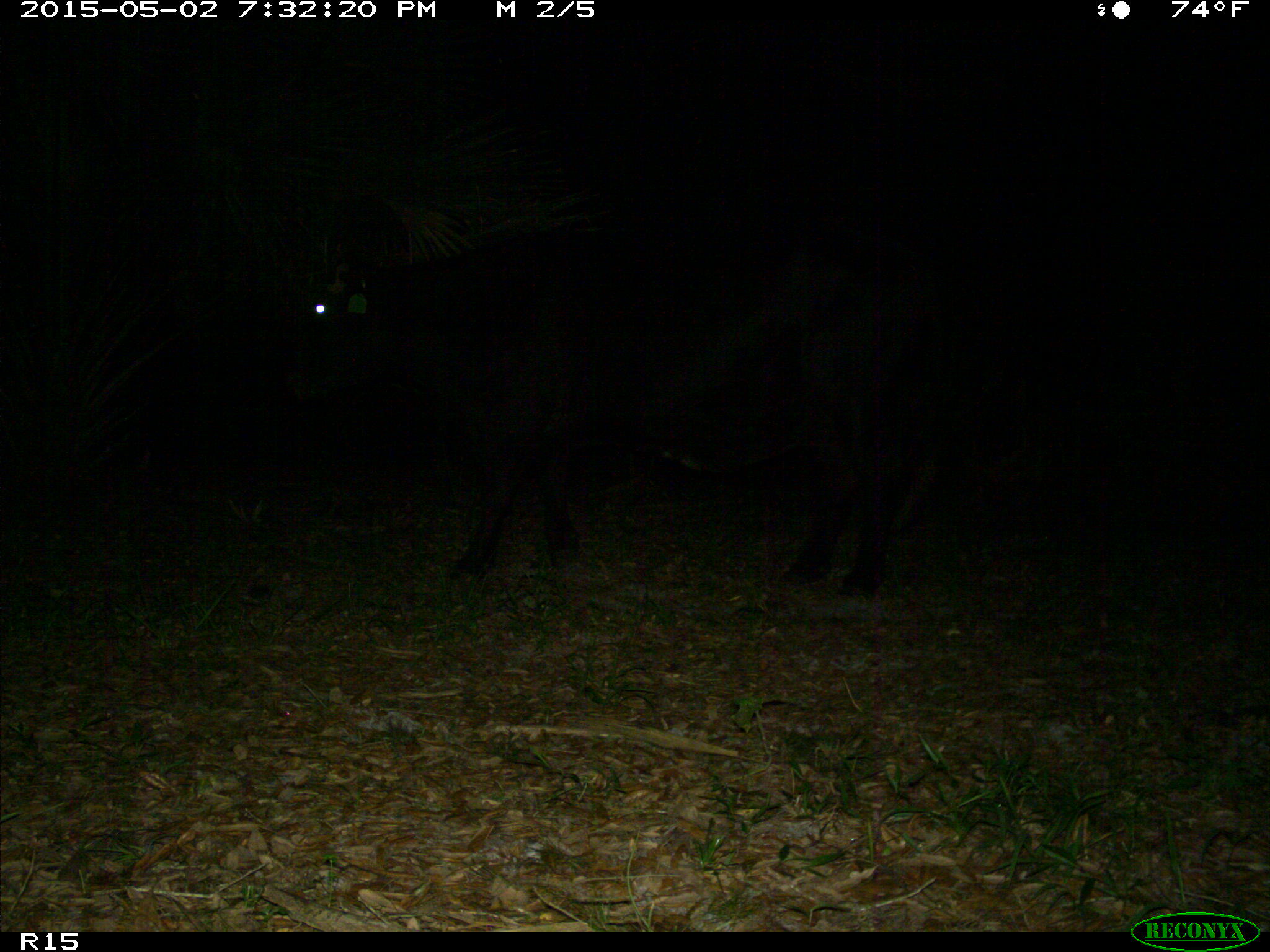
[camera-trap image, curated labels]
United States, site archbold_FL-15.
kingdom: Animalia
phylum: Chordata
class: Mammalia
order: Artiodactyla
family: Bovidae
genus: Bos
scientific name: Bos taurus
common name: domestic cow